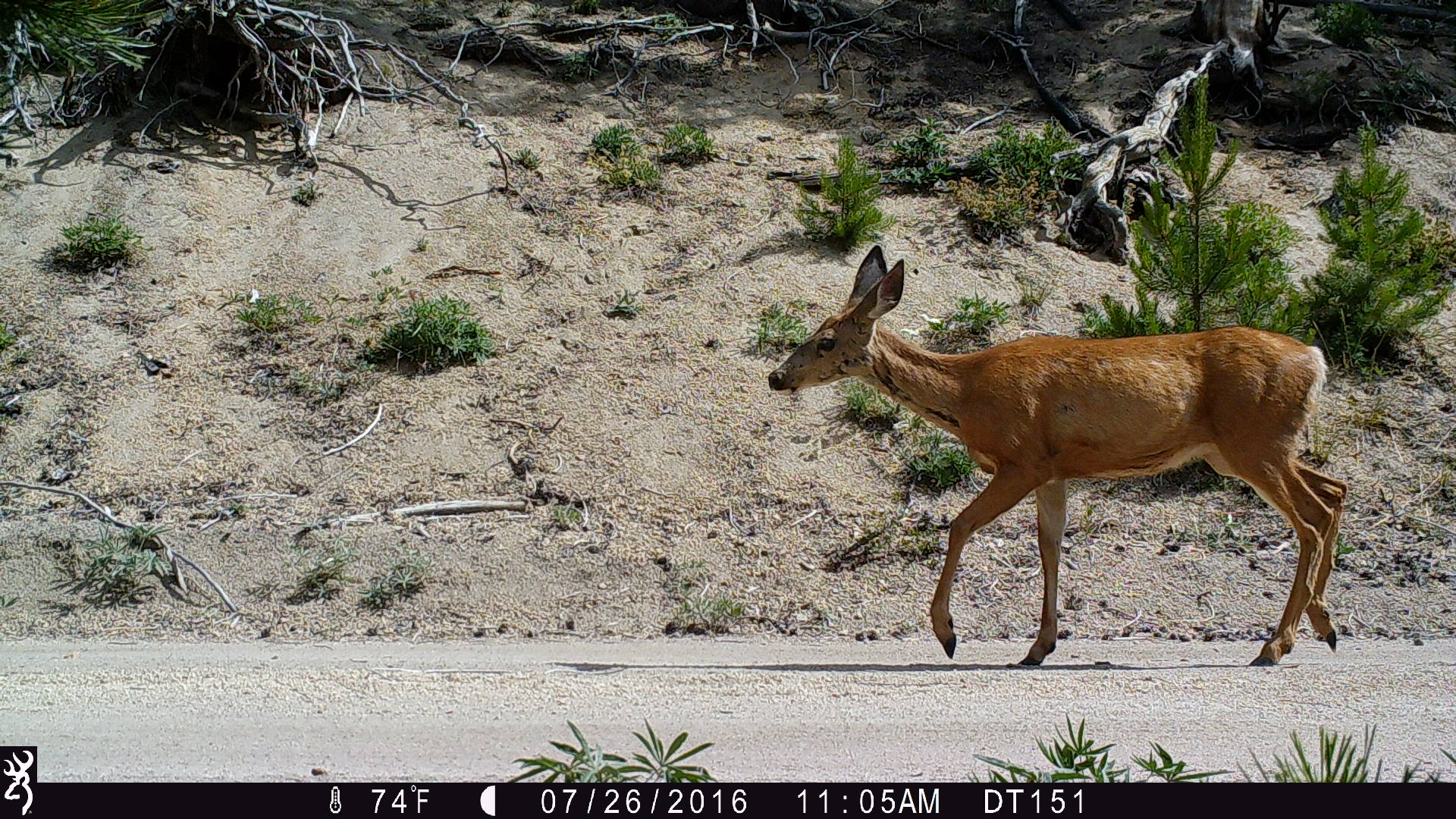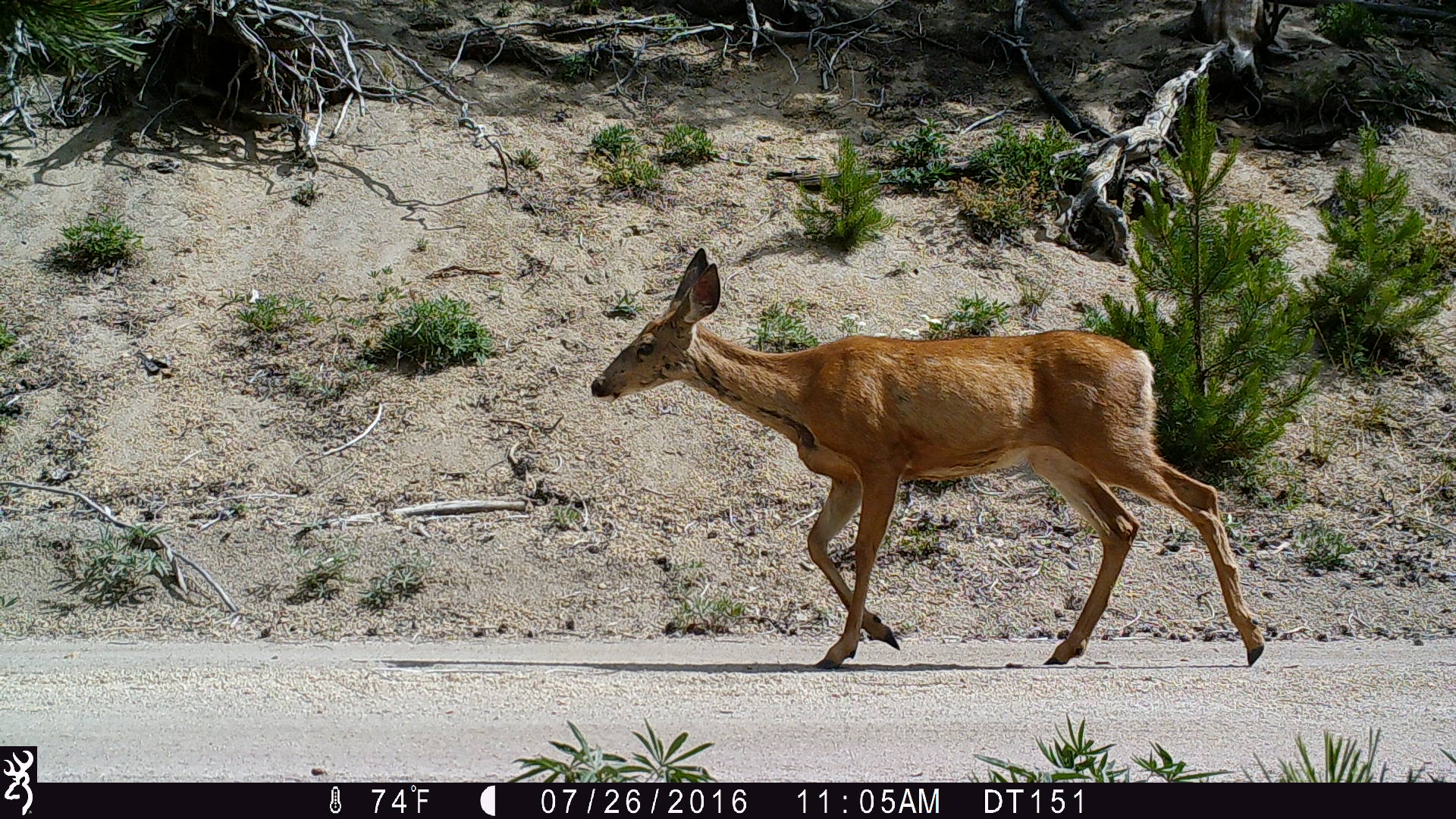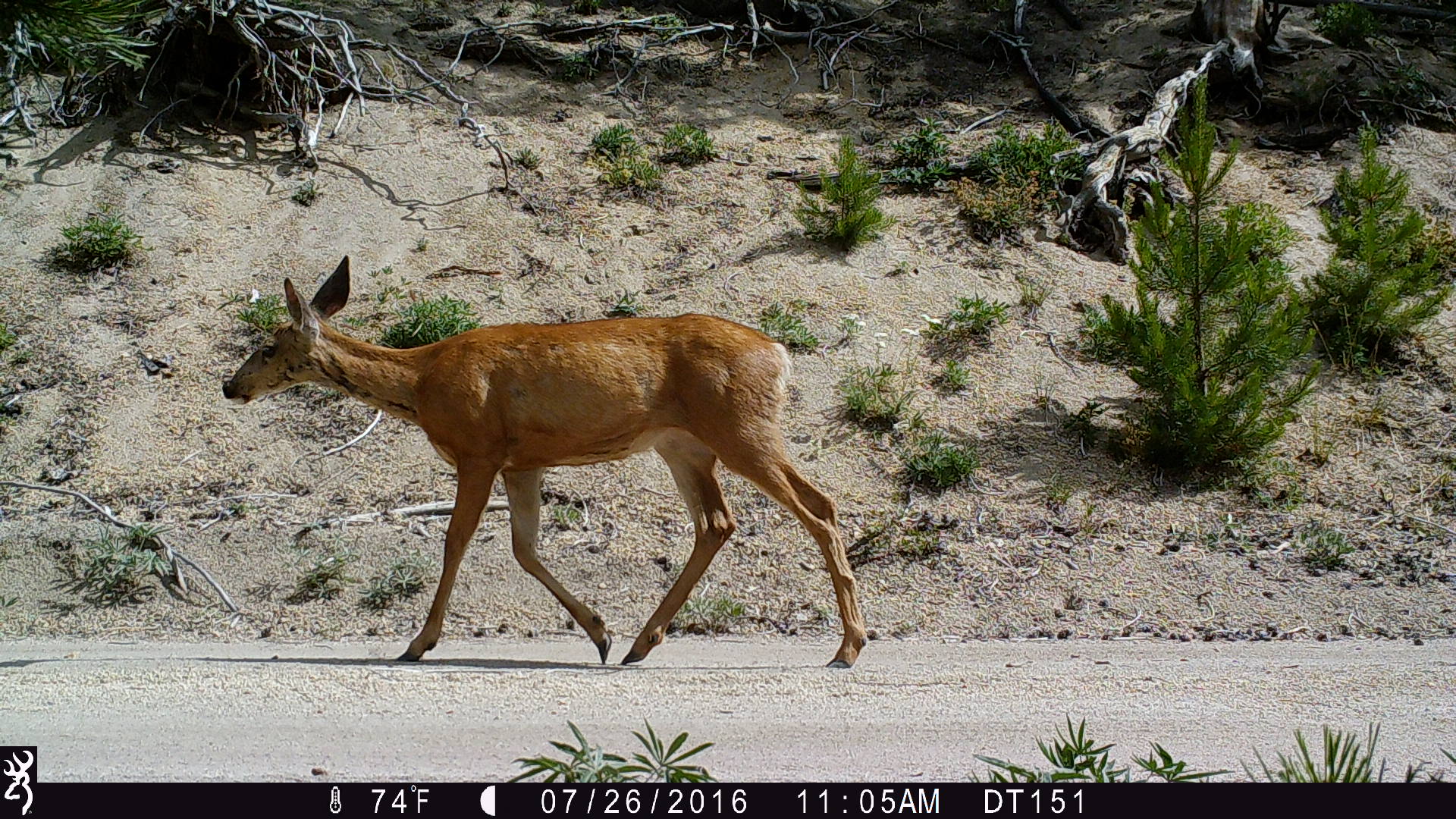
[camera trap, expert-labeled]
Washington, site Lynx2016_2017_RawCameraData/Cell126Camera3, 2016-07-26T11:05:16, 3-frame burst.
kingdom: Animalia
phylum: Chordata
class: Mammalia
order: Artiodactyla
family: Cervidae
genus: Odocoileus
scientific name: Odocoileus hemionus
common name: mule deer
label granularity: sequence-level